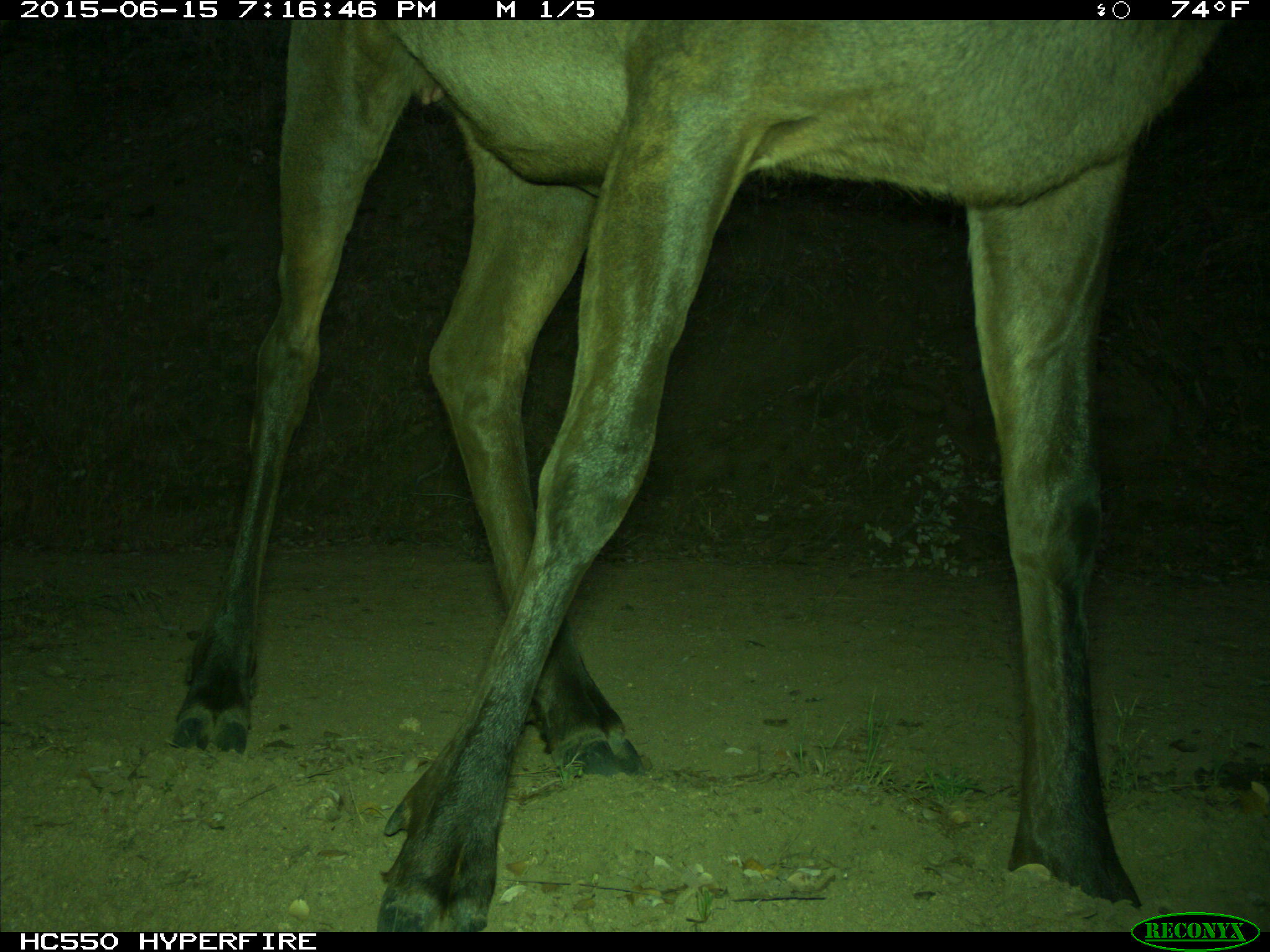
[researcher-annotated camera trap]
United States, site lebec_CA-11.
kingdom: Animalia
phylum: Chordata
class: Mammalia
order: Artiodactyla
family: Cervidae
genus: Cervus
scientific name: Cervus canadensis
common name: elk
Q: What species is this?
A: Cervus canadensis (elk).